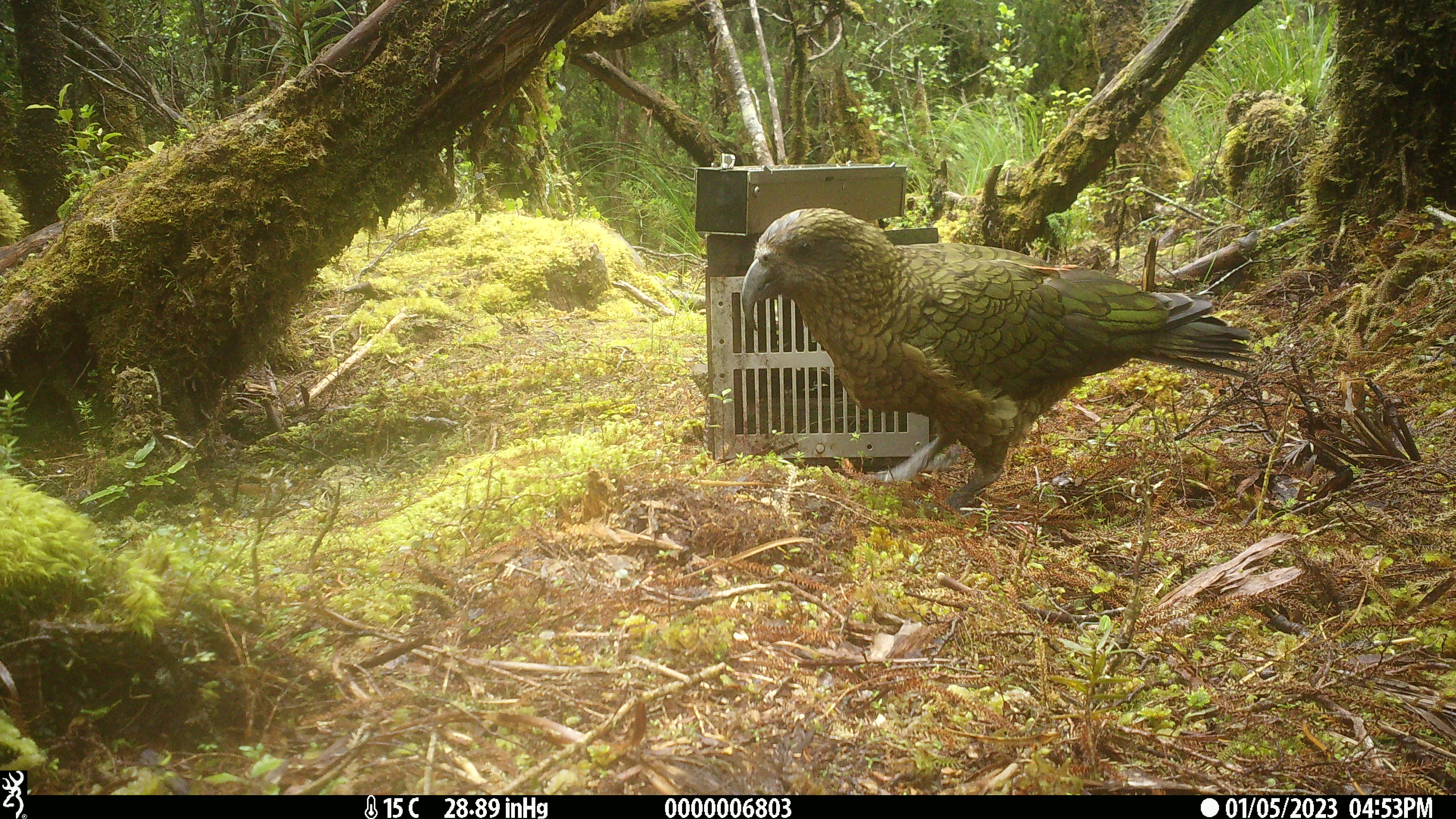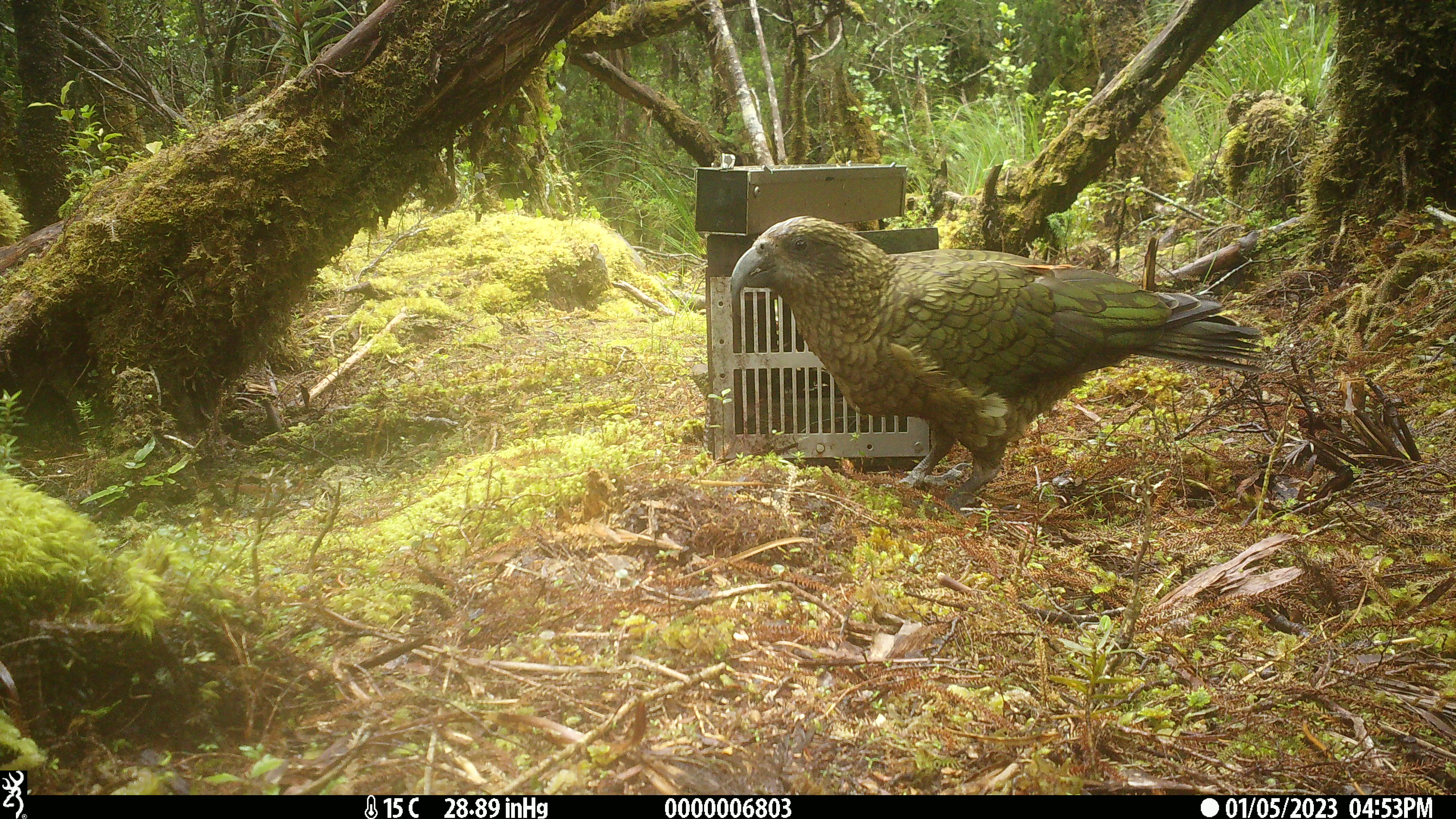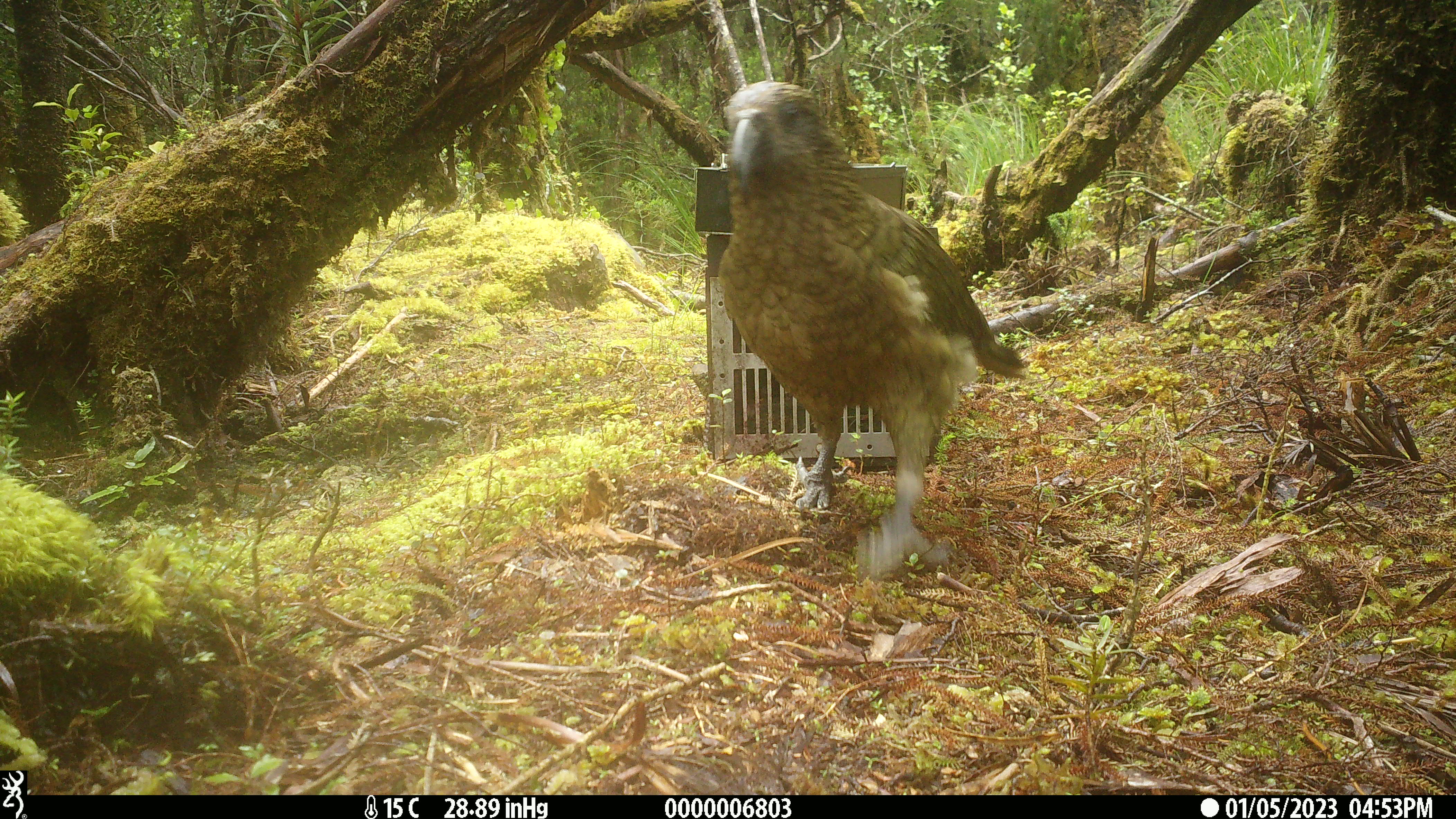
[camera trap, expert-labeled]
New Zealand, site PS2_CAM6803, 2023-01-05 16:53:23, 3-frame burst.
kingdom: Animalia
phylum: Chordata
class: Aves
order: Psittaciformes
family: Strigopidae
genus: Nestor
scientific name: Nestor notabilis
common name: kea